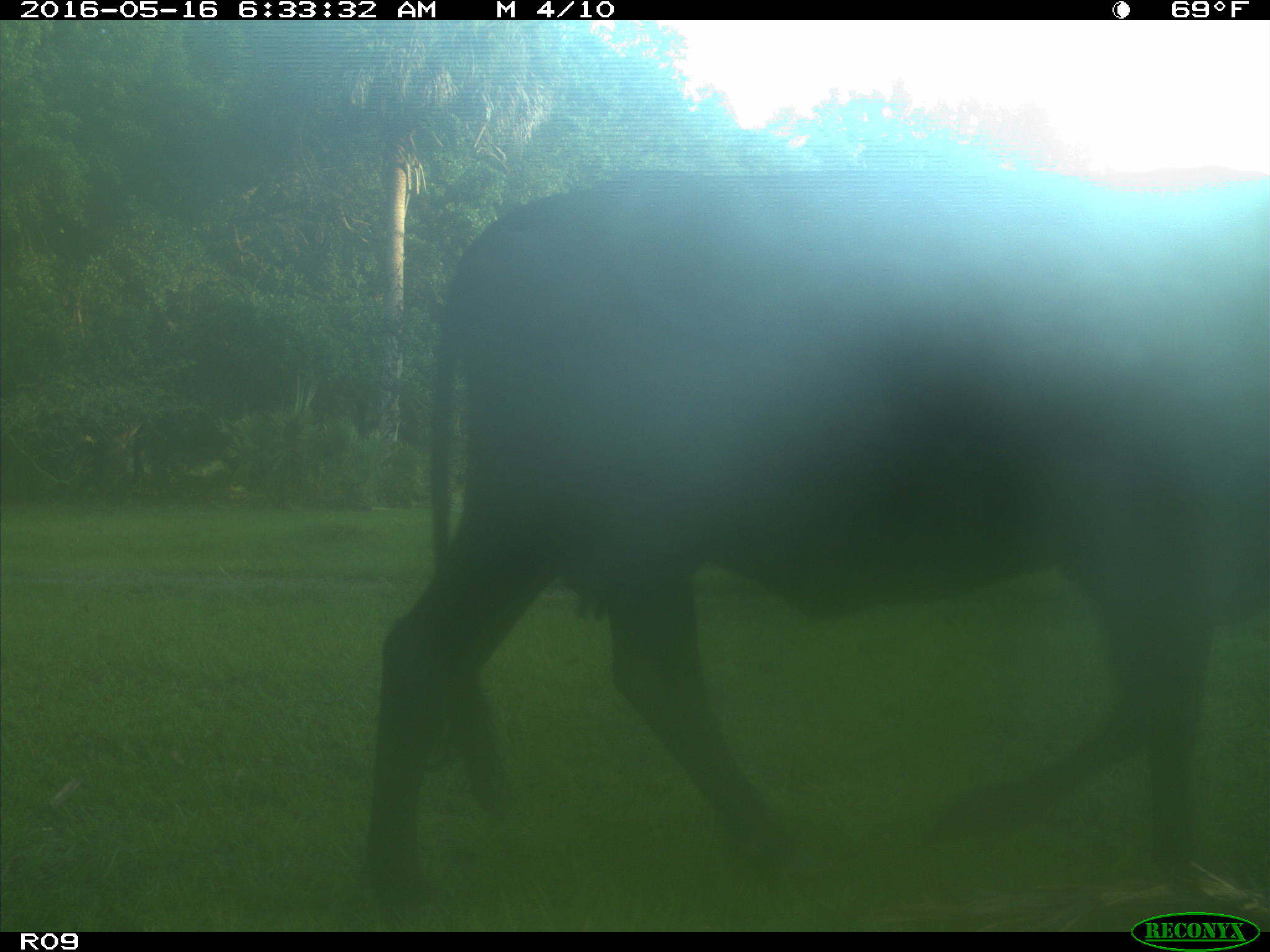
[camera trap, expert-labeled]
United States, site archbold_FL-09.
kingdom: Animalia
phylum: Chordata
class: Mammalia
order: Artiodactyla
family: Bovidae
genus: Bos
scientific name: Bos taurus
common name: domestic cow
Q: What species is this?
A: Bos taurus (domestic cow).